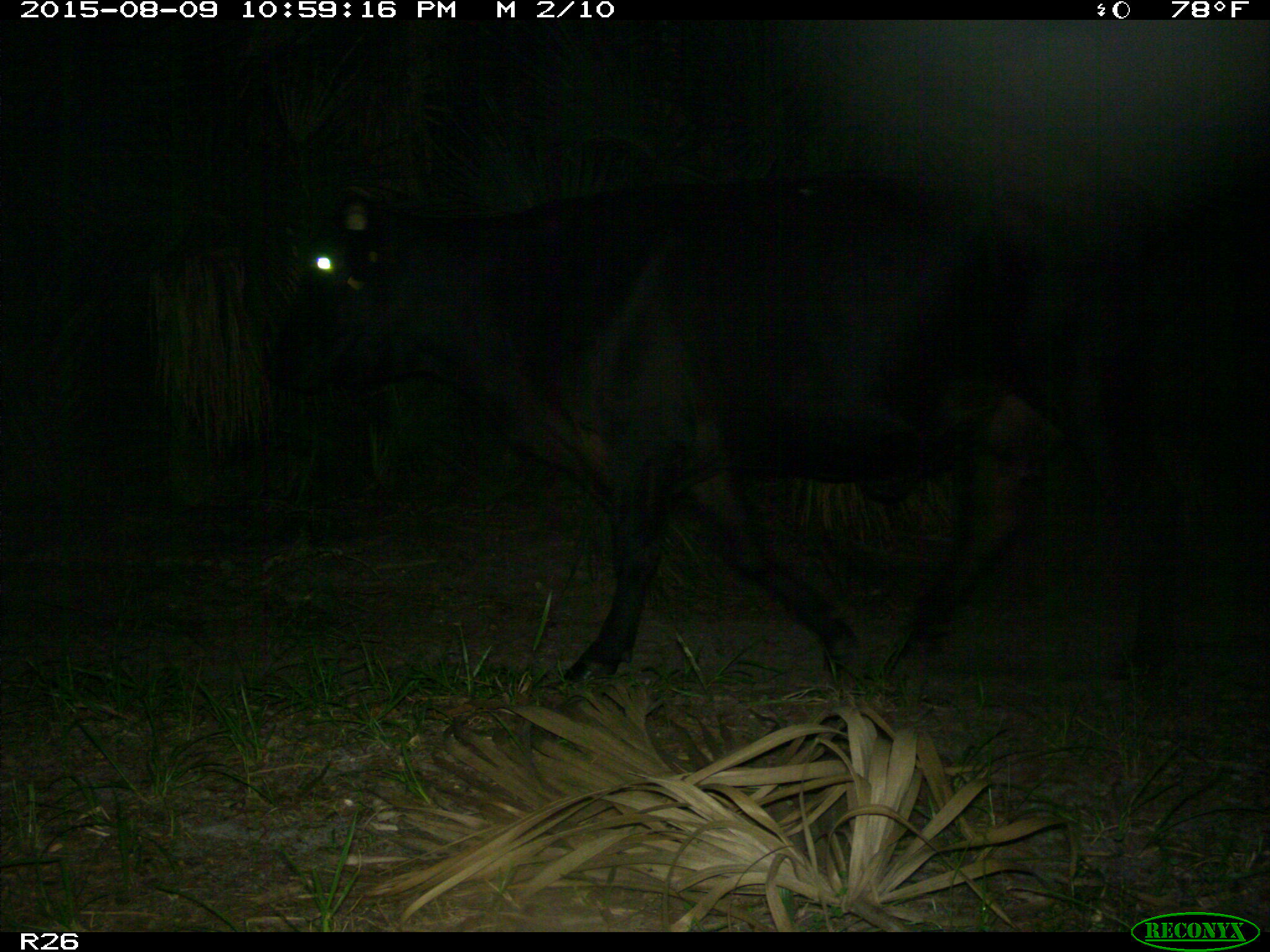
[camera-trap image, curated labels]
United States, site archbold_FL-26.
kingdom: Animalia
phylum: Chordata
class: Mammalia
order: Artiodactyla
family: Bovidae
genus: Bos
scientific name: Bos taurus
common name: domestic cow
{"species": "Bos taurus (domestic cow)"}